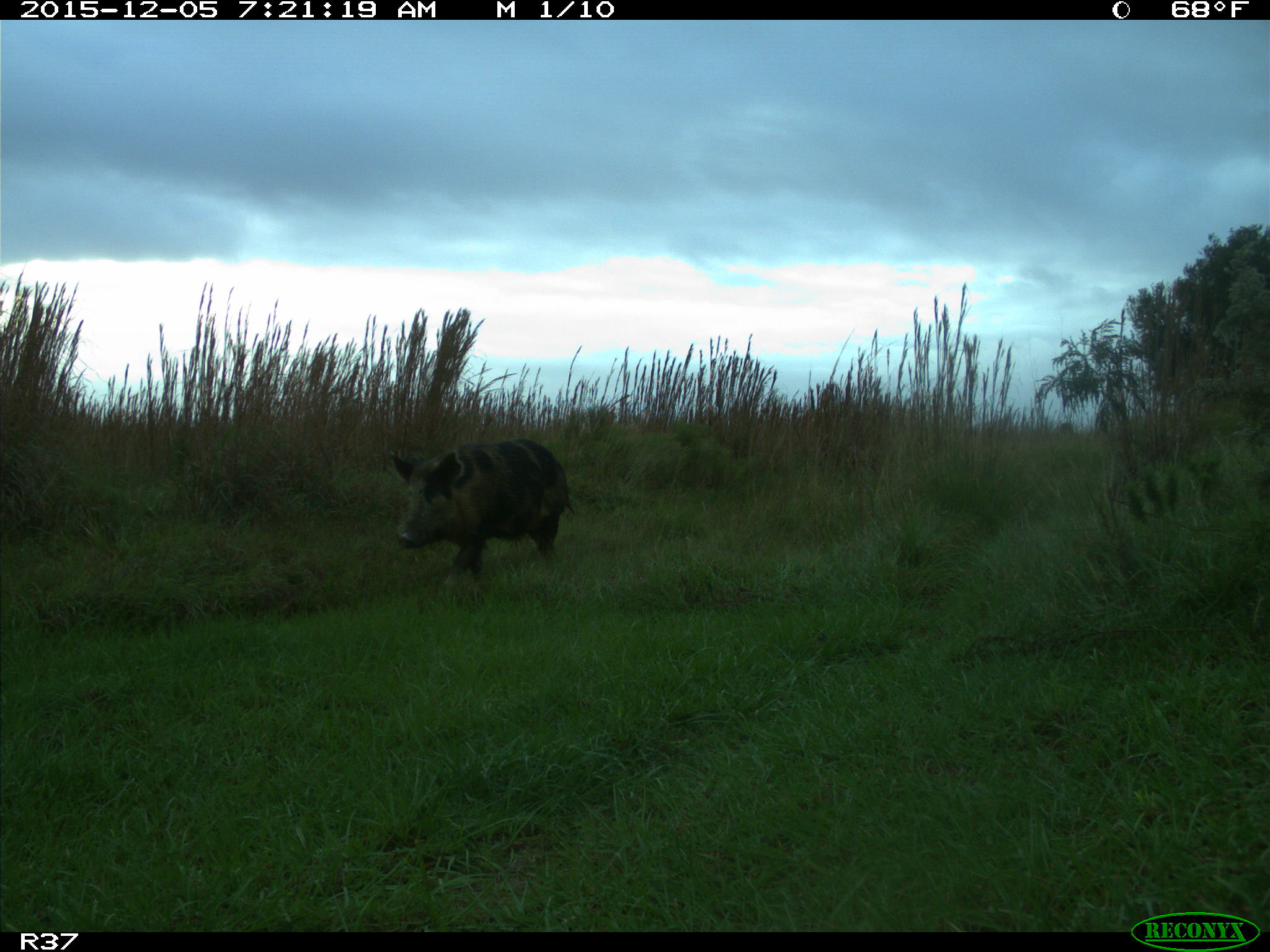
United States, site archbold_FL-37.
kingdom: Animalia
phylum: Chordata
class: Mammalia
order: Artiodactyla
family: Suidae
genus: Sus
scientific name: Sus scrofa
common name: wild boar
Sus scrofa (wild boar).